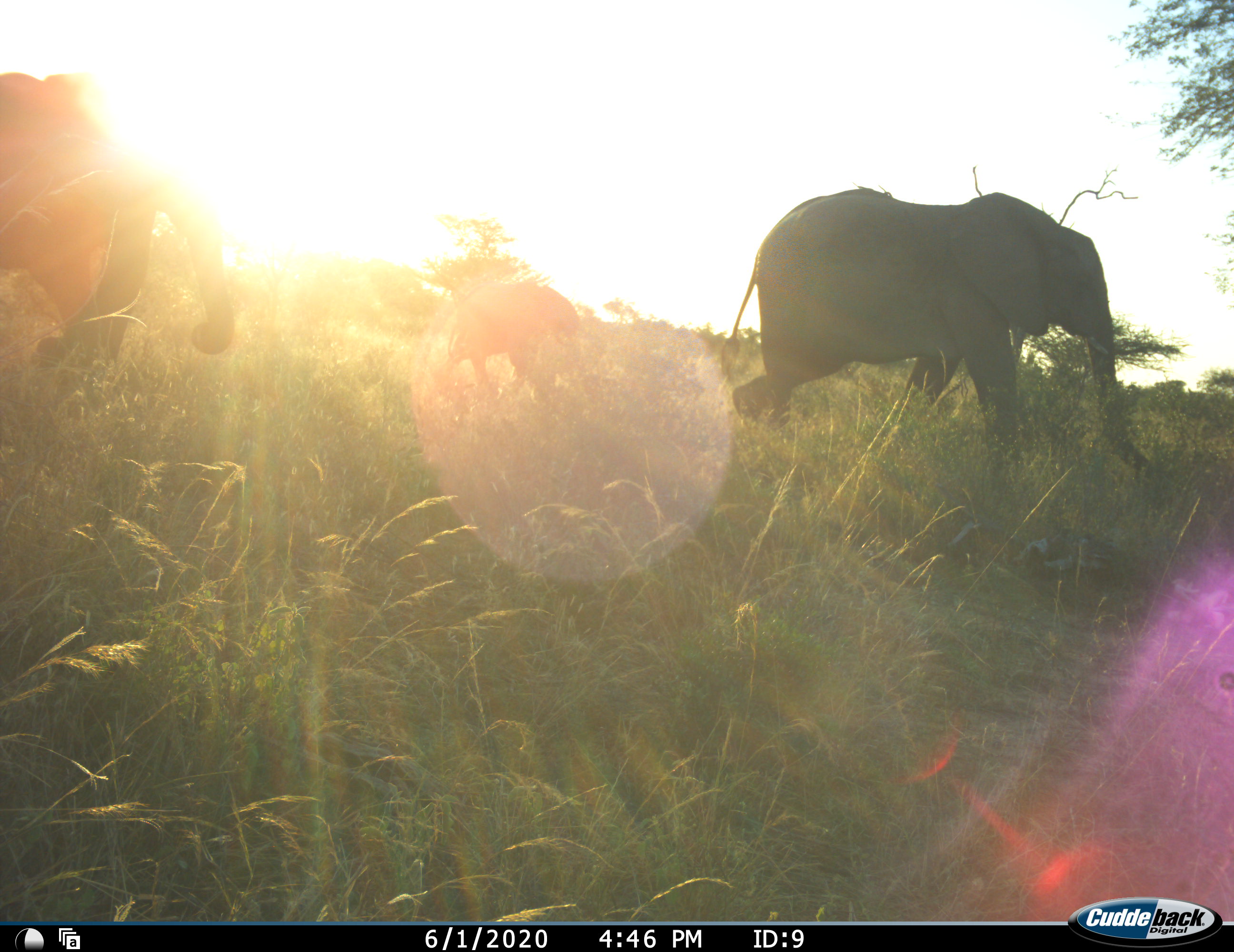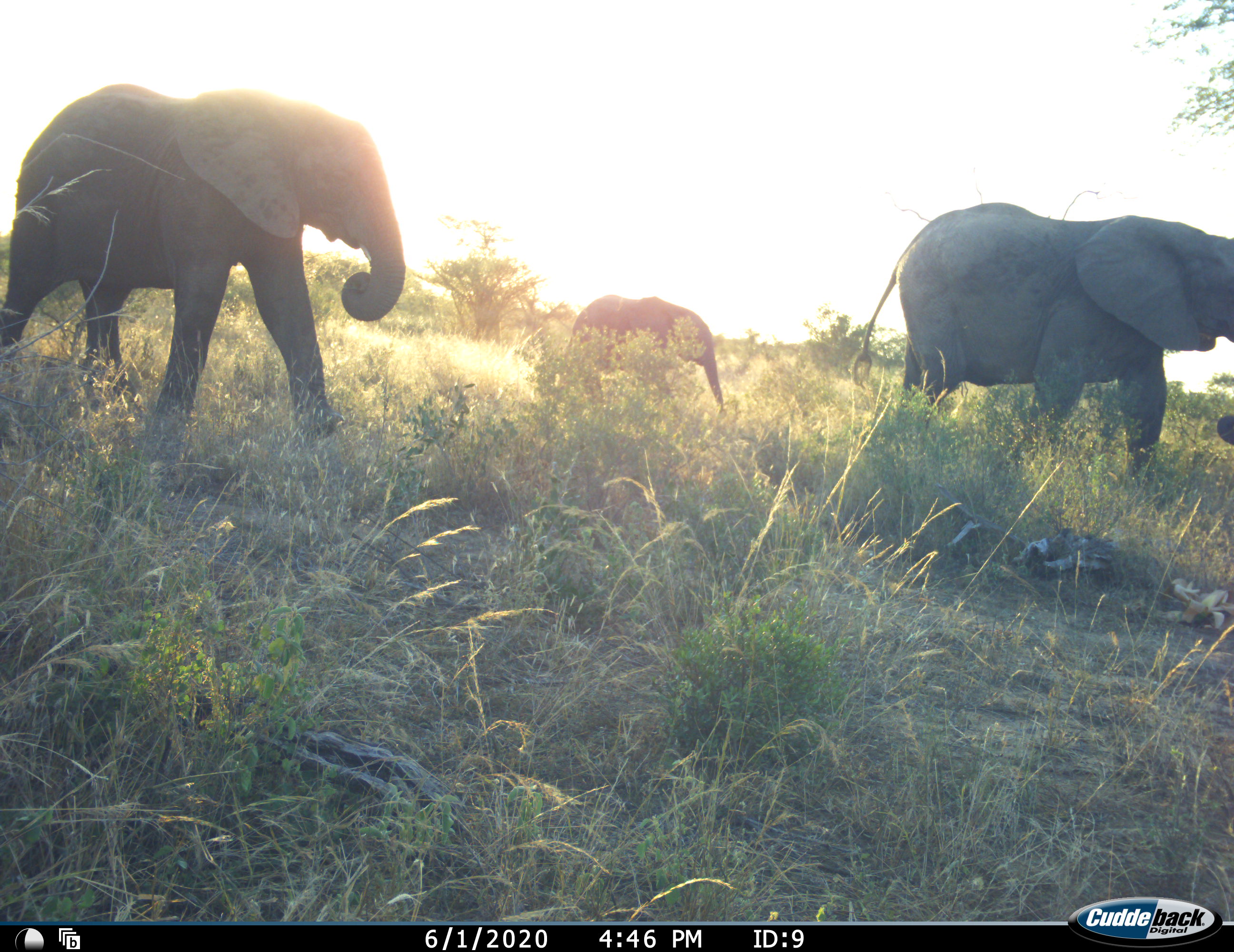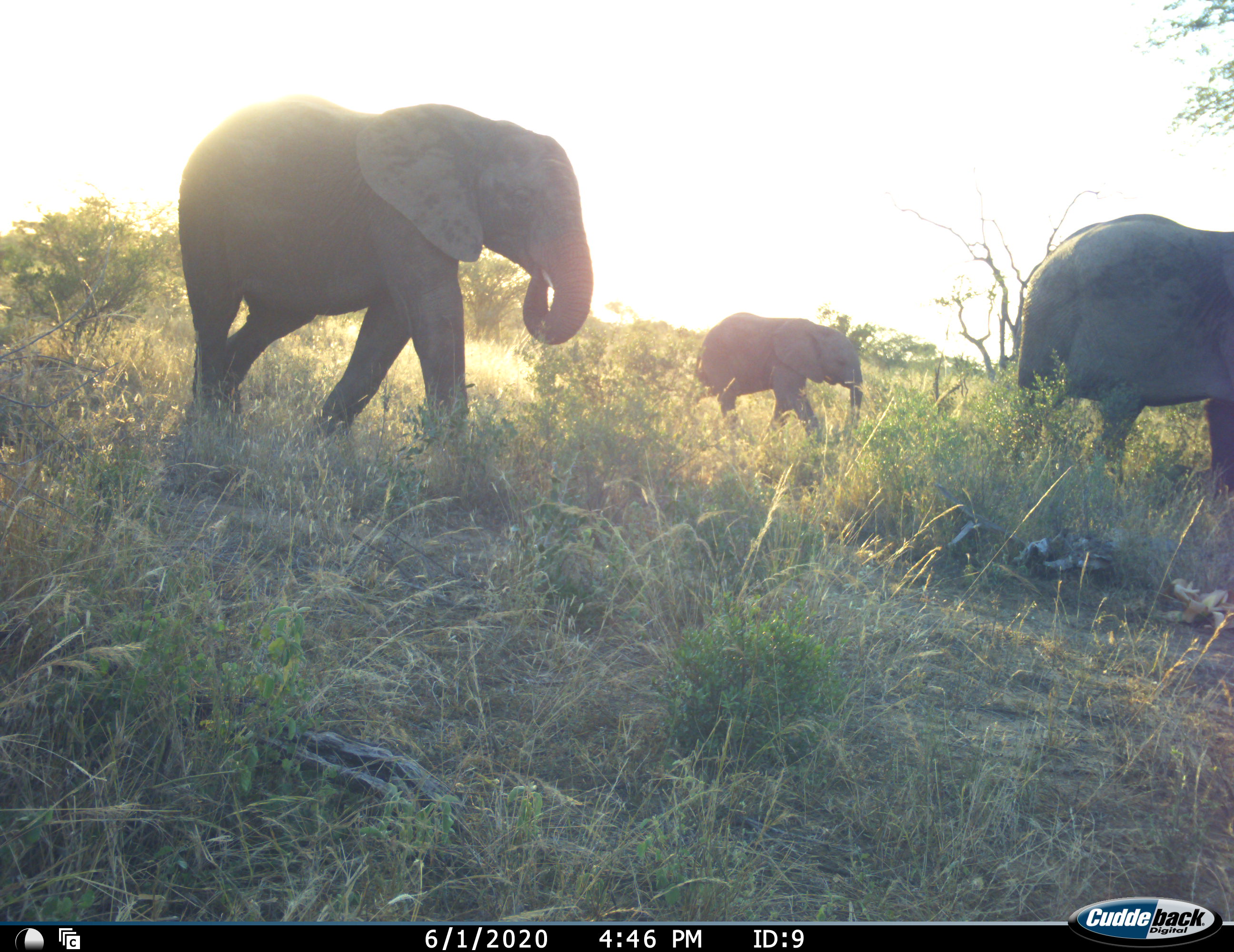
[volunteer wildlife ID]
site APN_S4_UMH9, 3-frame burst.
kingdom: Animalia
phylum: Chordata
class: Mammalia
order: Proboscidea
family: Elephantidae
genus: Loxodonta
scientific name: Loxodonta africana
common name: african bush elephant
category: elephant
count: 3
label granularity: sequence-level